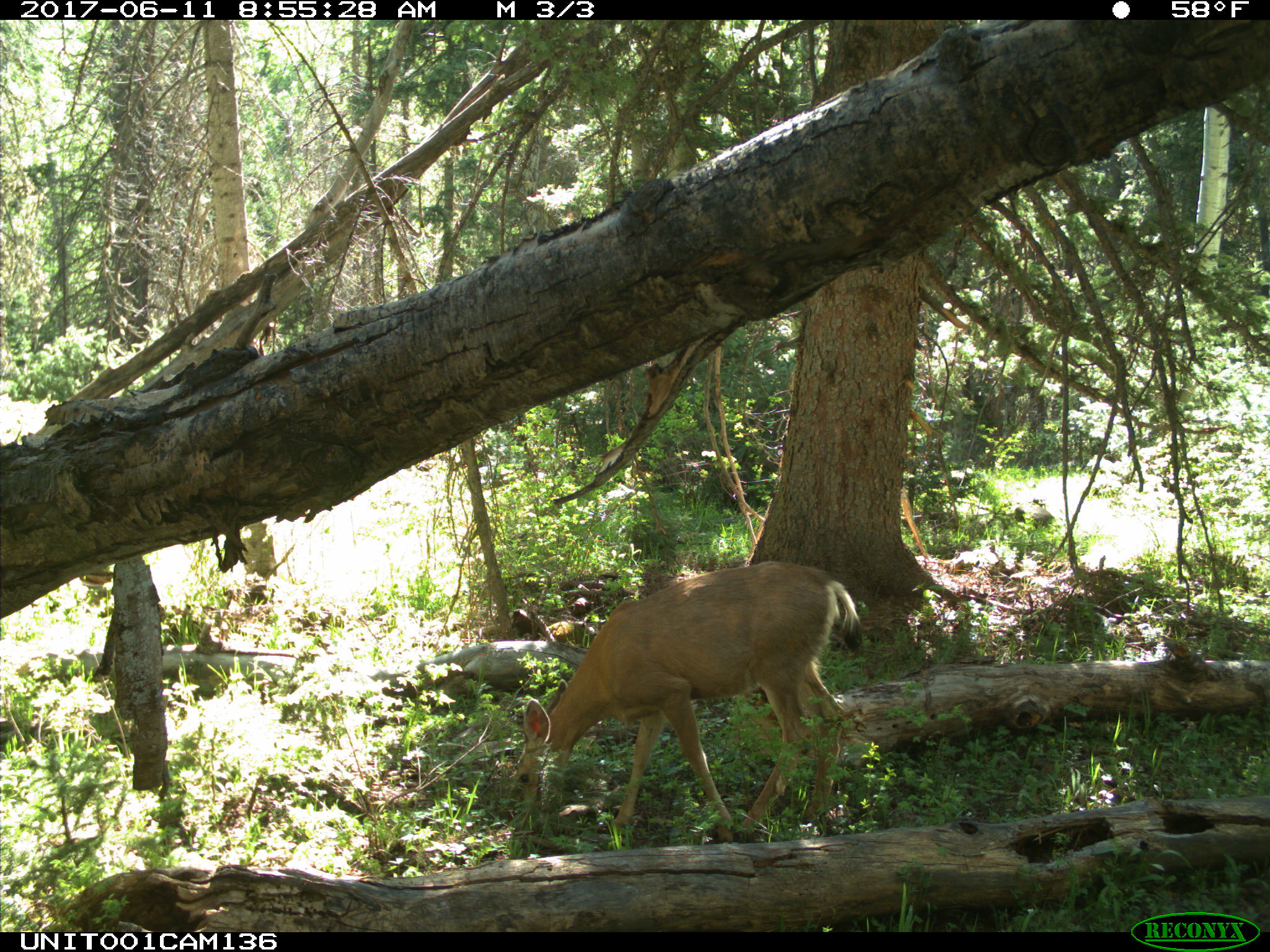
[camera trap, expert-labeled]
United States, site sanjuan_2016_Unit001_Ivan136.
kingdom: Animalia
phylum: Chordata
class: Mammalia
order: Artiodactyla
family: Cervidae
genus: Odocoileus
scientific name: Odocoileus hemionus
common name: mule deer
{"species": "Odocoileus hemionus (mule deer)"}